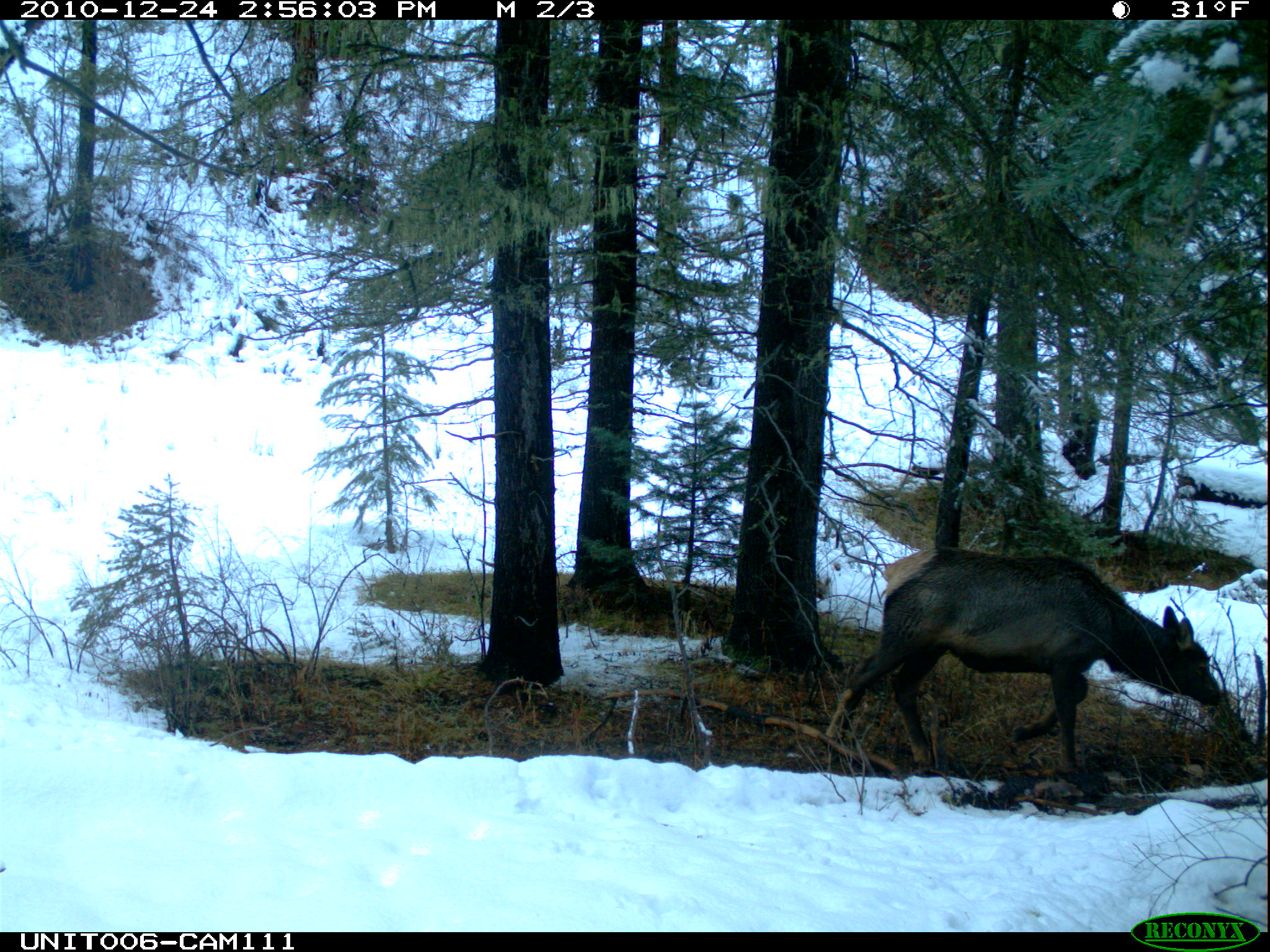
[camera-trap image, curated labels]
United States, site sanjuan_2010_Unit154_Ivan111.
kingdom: Animalia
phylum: Chordata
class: Mammalia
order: Artiodactyla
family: Cervidae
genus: Cervus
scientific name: Cervus elaphus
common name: red deer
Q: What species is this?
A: Cervus elaphus (red deer).